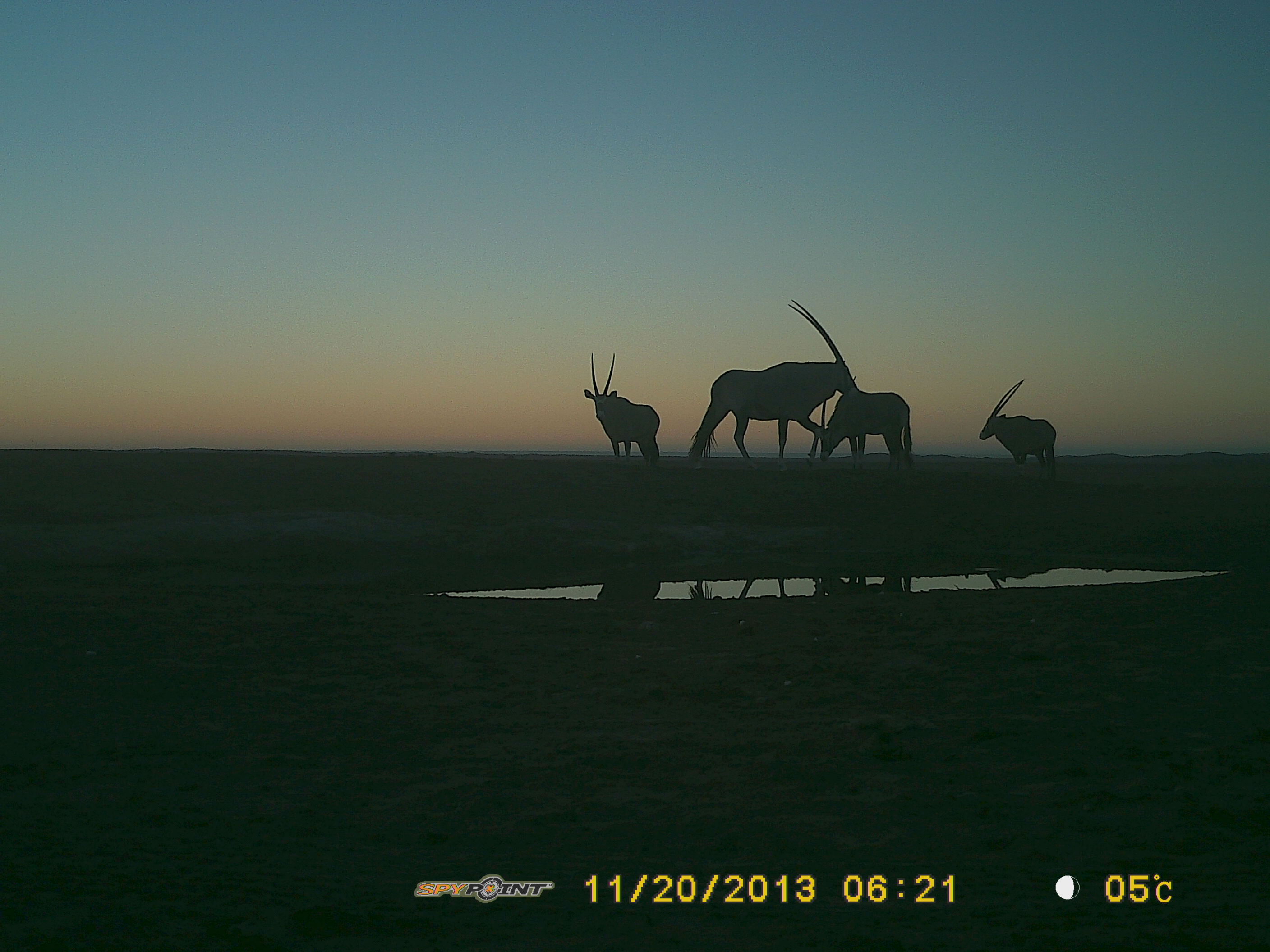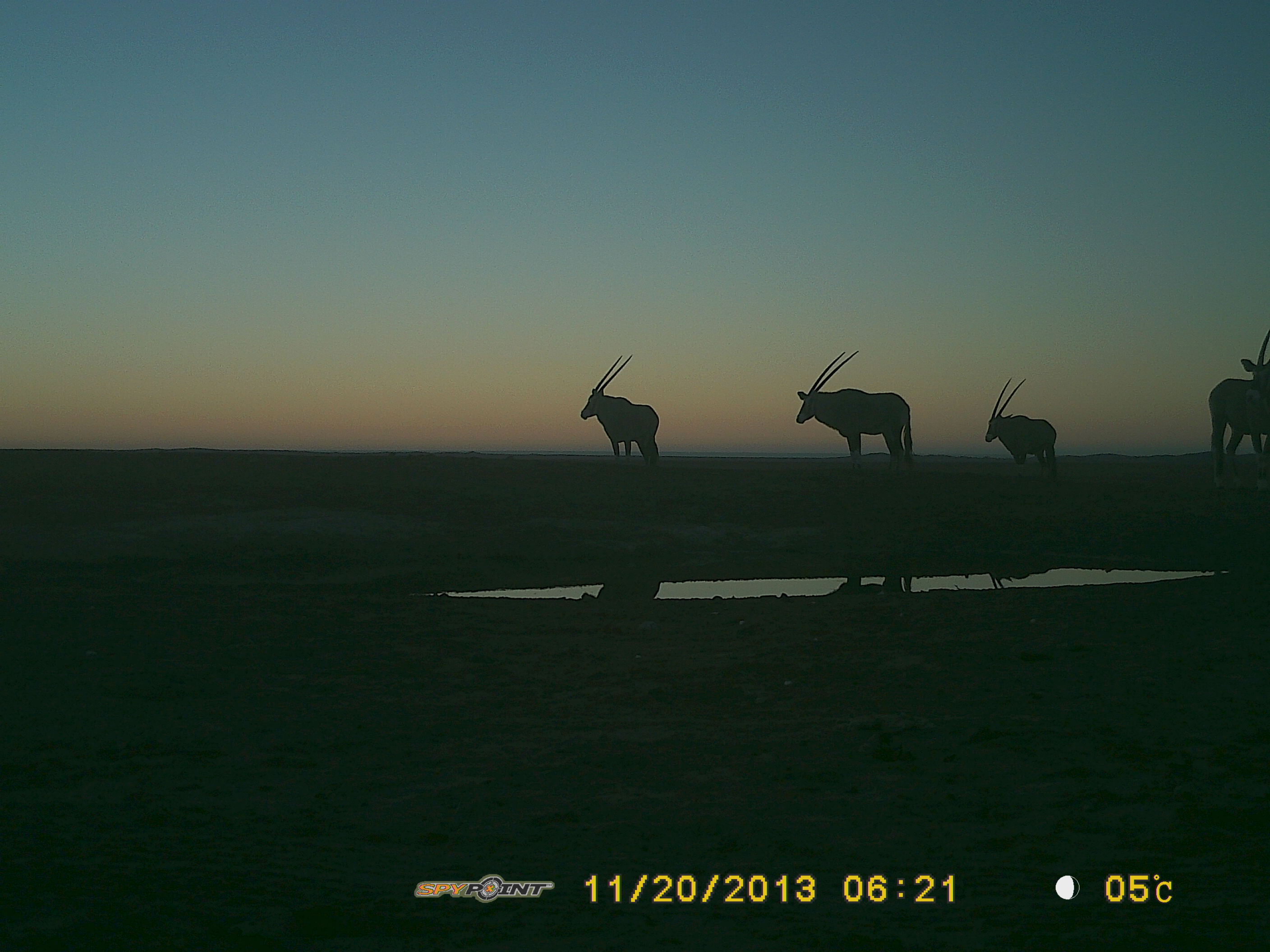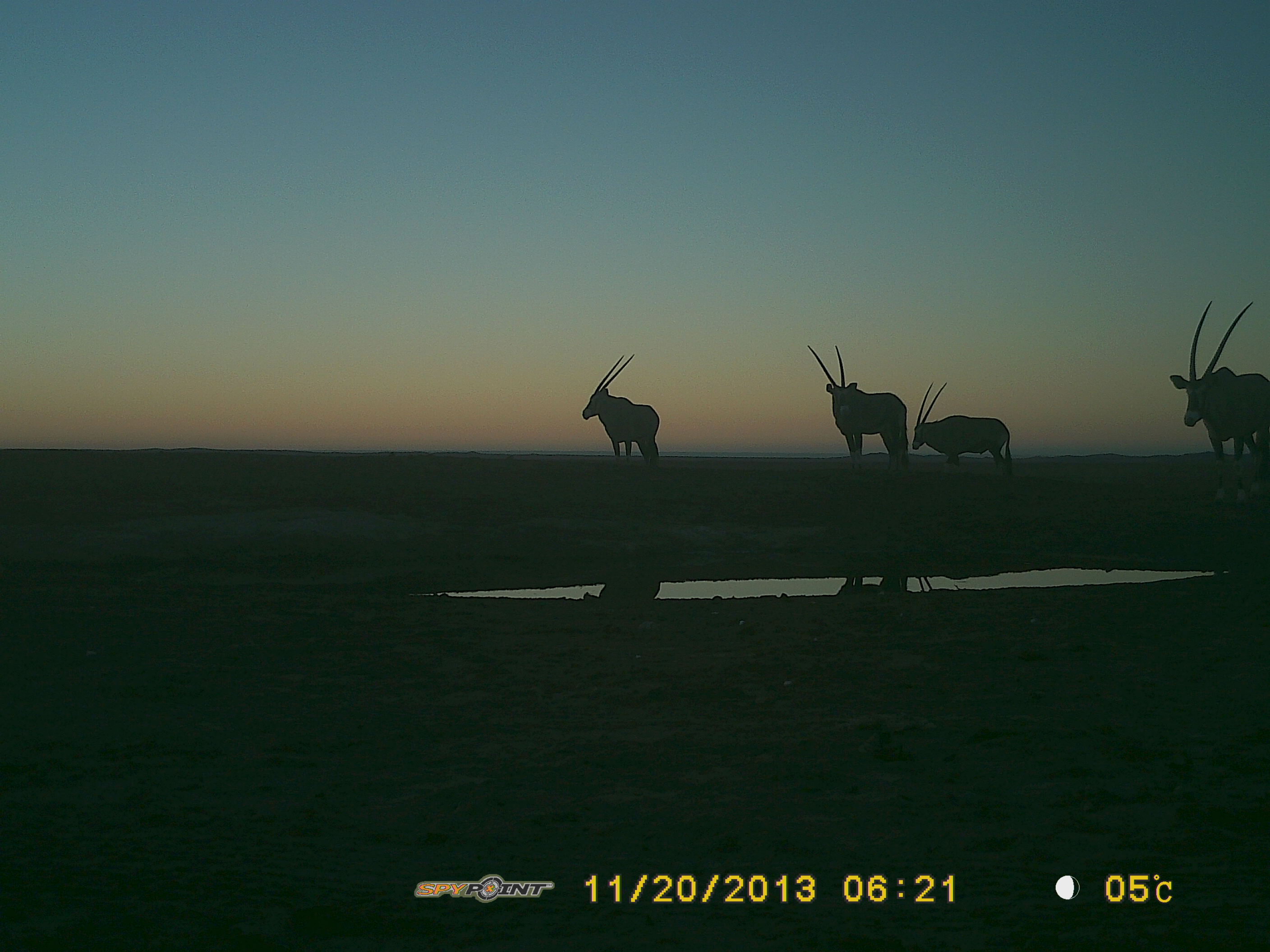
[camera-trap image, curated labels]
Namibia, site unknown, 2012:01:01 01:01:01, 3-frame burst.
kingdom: Animalia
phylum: Chordata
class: Mammalia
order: Artiodactyla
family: Bovidae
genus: Oryx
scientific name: Oryx gazella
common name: gemsbok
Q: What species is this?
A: Oryx gazella (gemsbok).